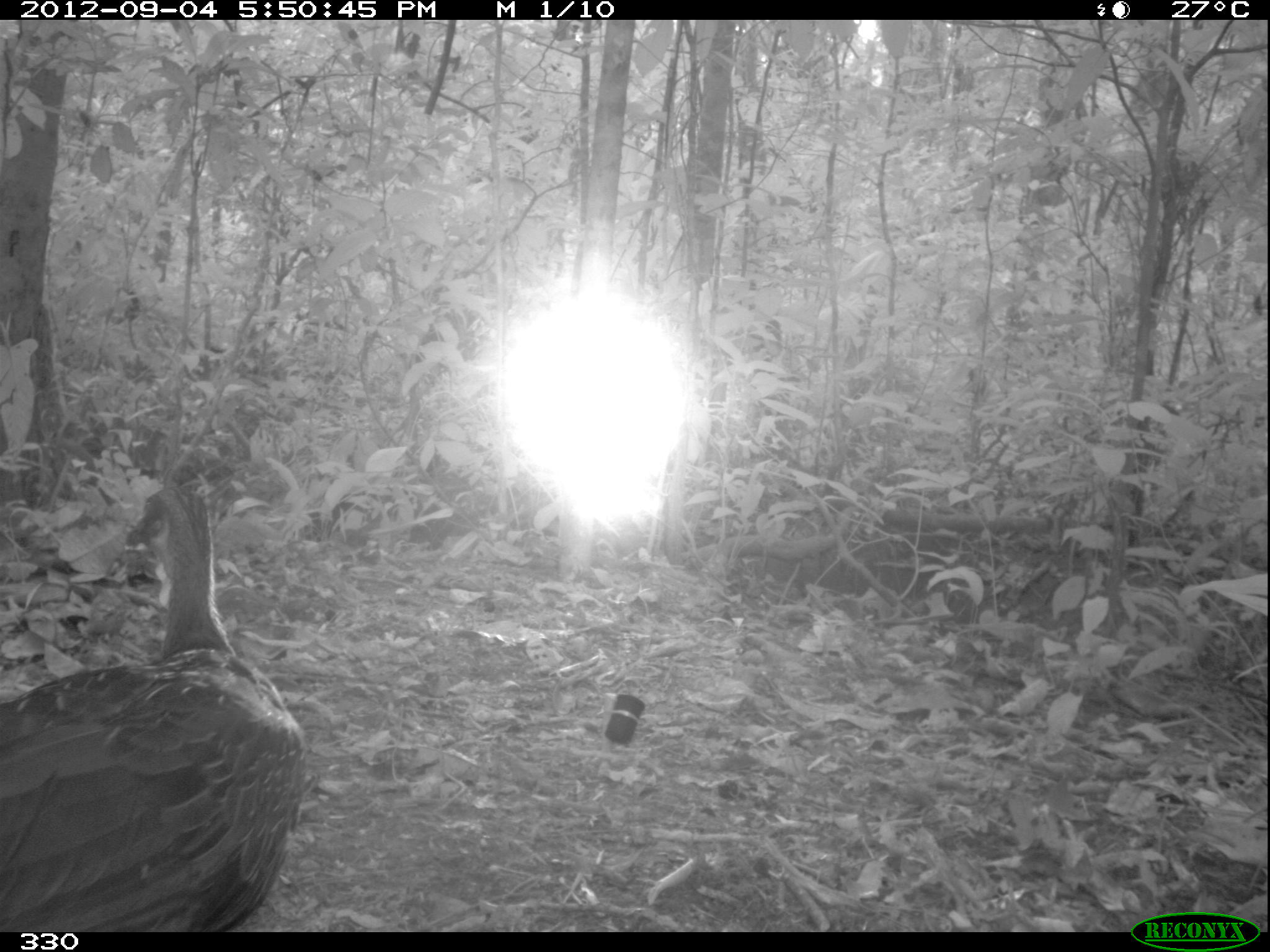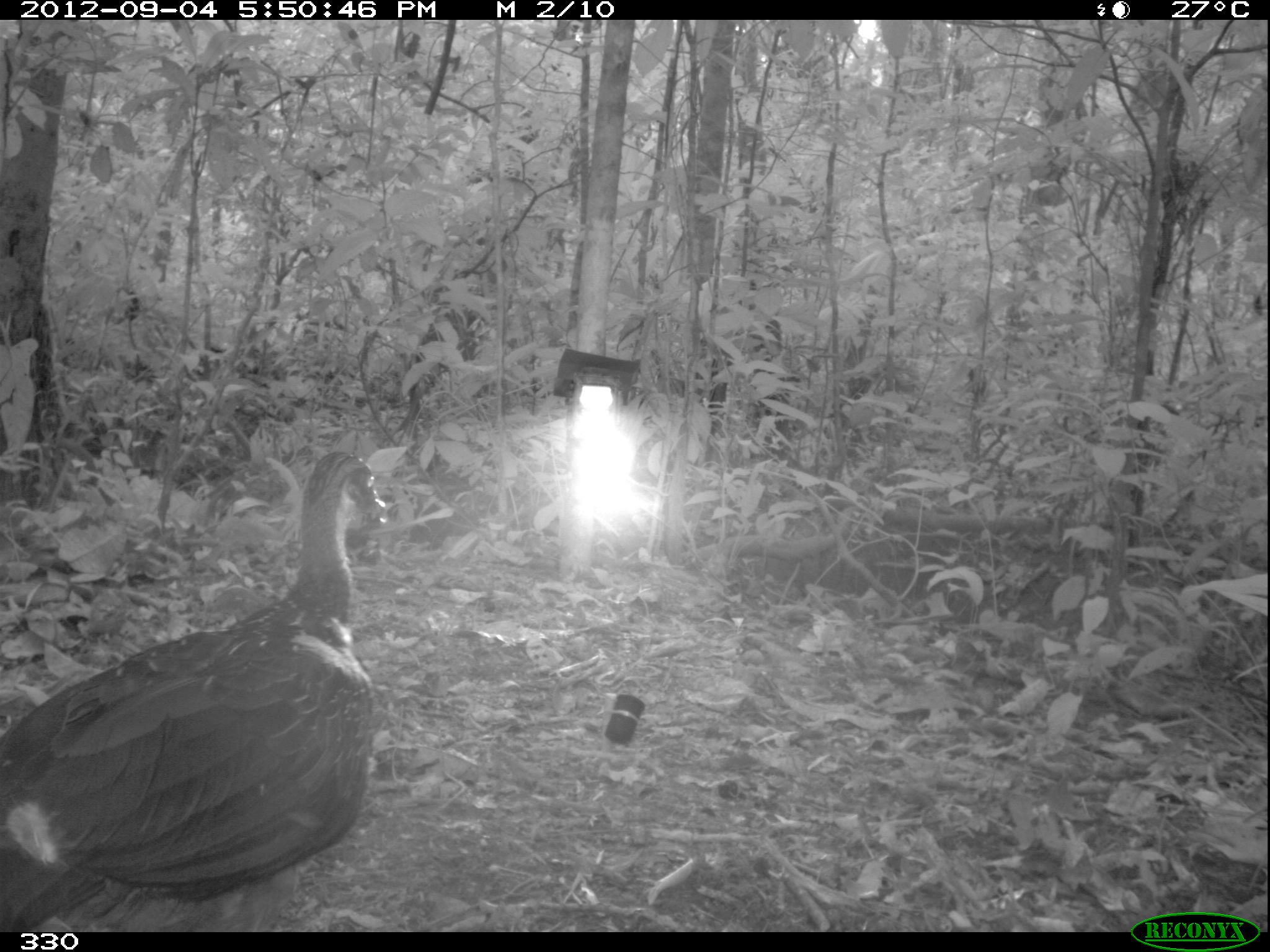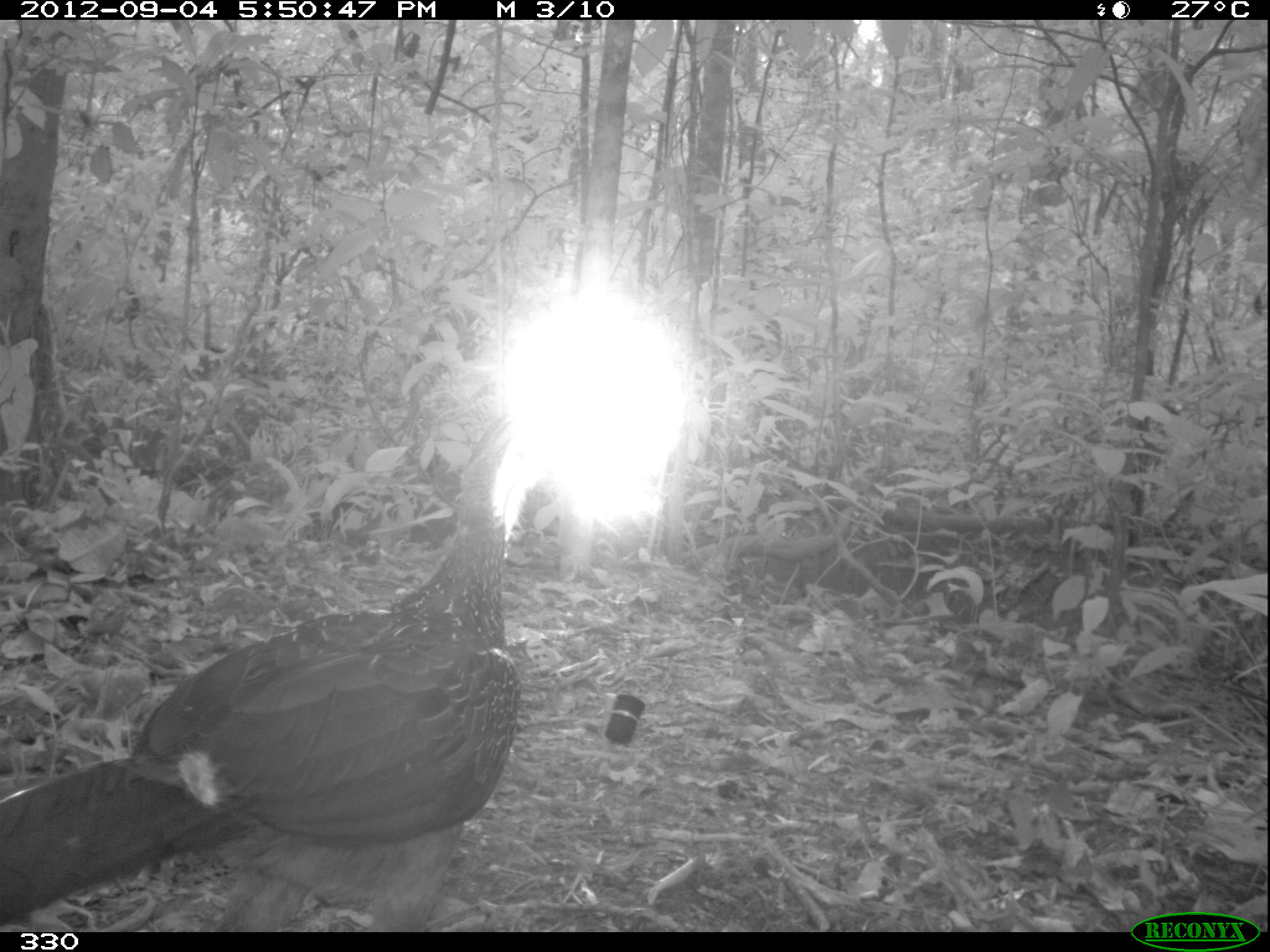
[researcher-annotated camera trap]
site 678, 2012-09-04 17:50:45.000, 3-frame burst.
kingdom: Animalia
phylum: Chordata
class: Aves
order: Galliformes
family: Cracidae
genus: Penelope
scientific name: Penelope jacquacu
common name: spix's guan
Penelope jacquacu (spix's guan).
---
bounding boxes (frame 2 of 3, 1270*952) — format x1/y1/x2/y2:
penelope jacquacu: 0/449/385/932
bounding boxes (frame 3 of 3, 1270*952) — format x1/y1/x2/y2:
penelope jacquacu: 1/412/547/932